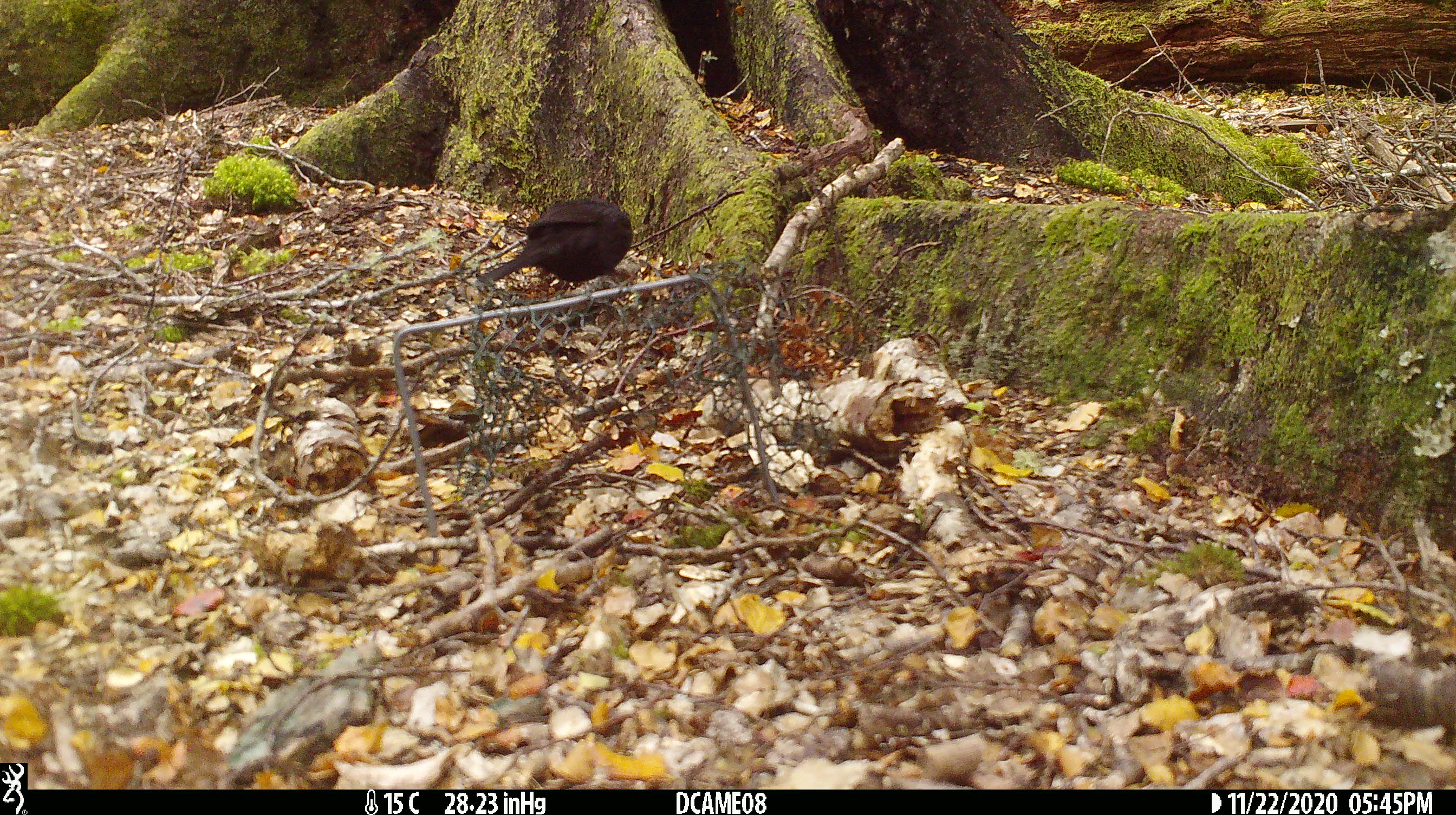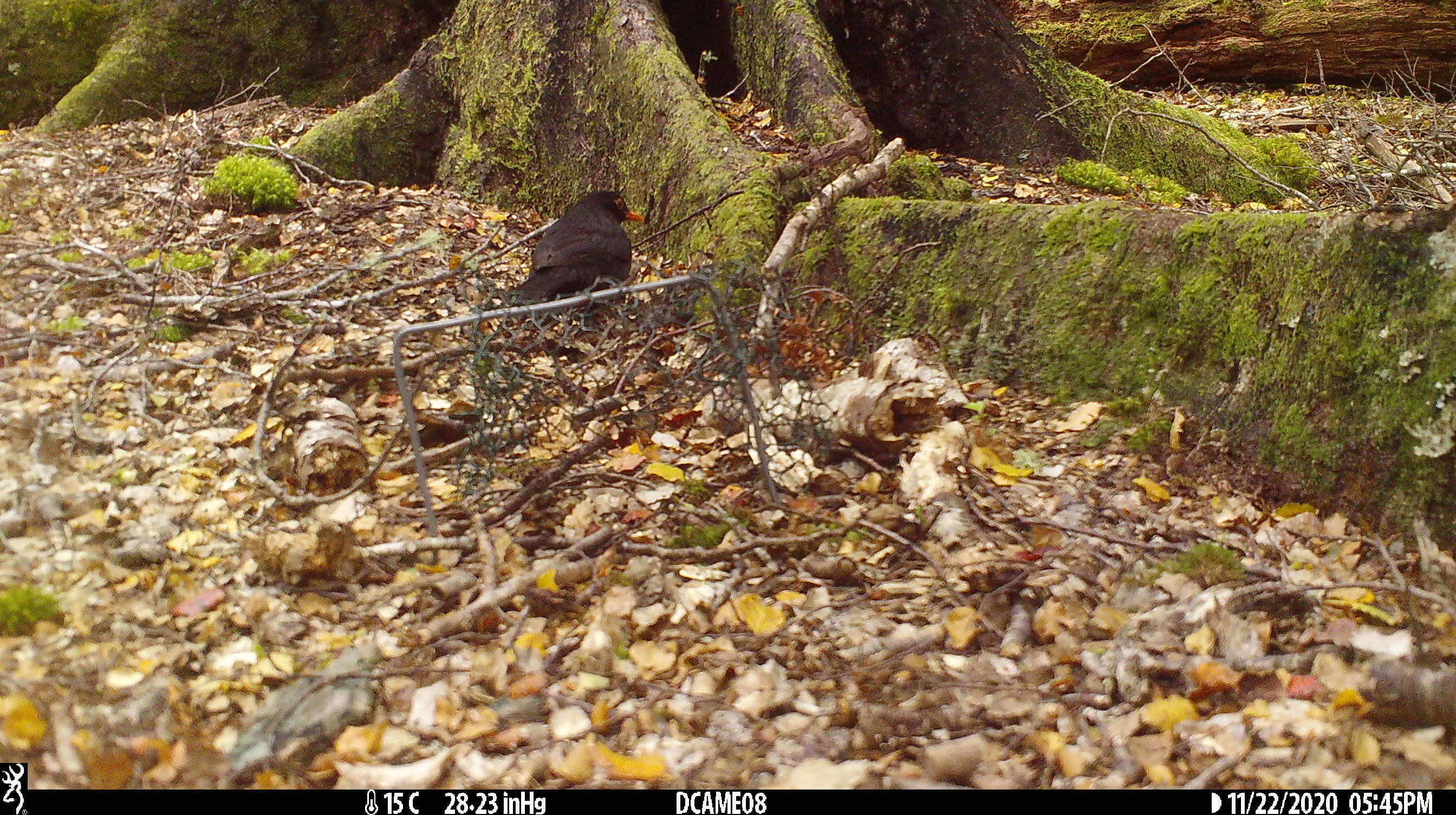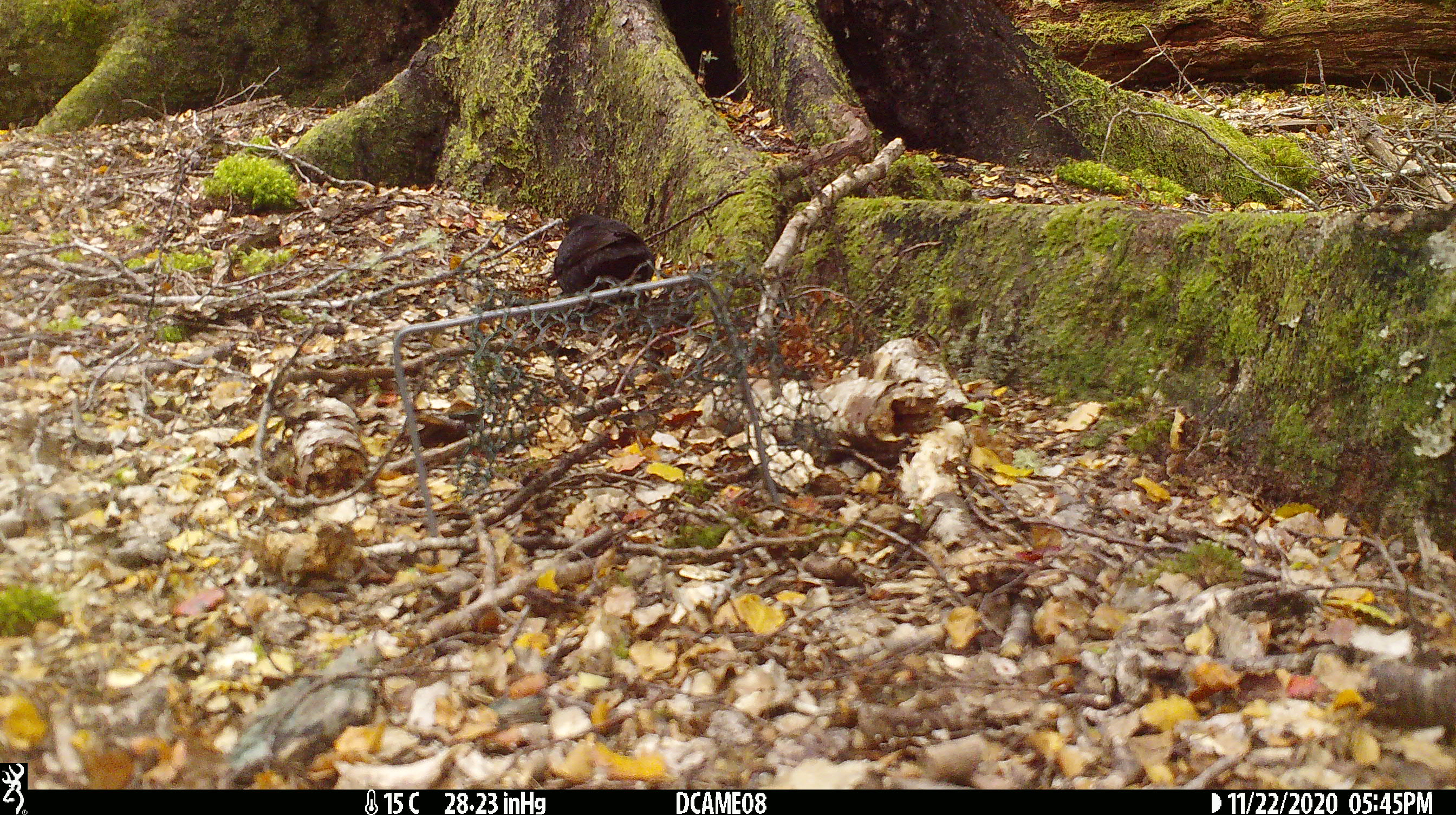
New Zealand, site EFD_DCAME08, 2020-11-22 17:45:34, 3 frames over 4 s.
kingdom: Animalia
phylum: Chordata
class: Aves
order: Passeriformes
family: Turdidae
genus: Turdus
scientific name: Turdus merula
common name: eurasian blackbird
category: blackbird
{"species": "blackbird (eurasian blackbird) (Turdus merula)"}